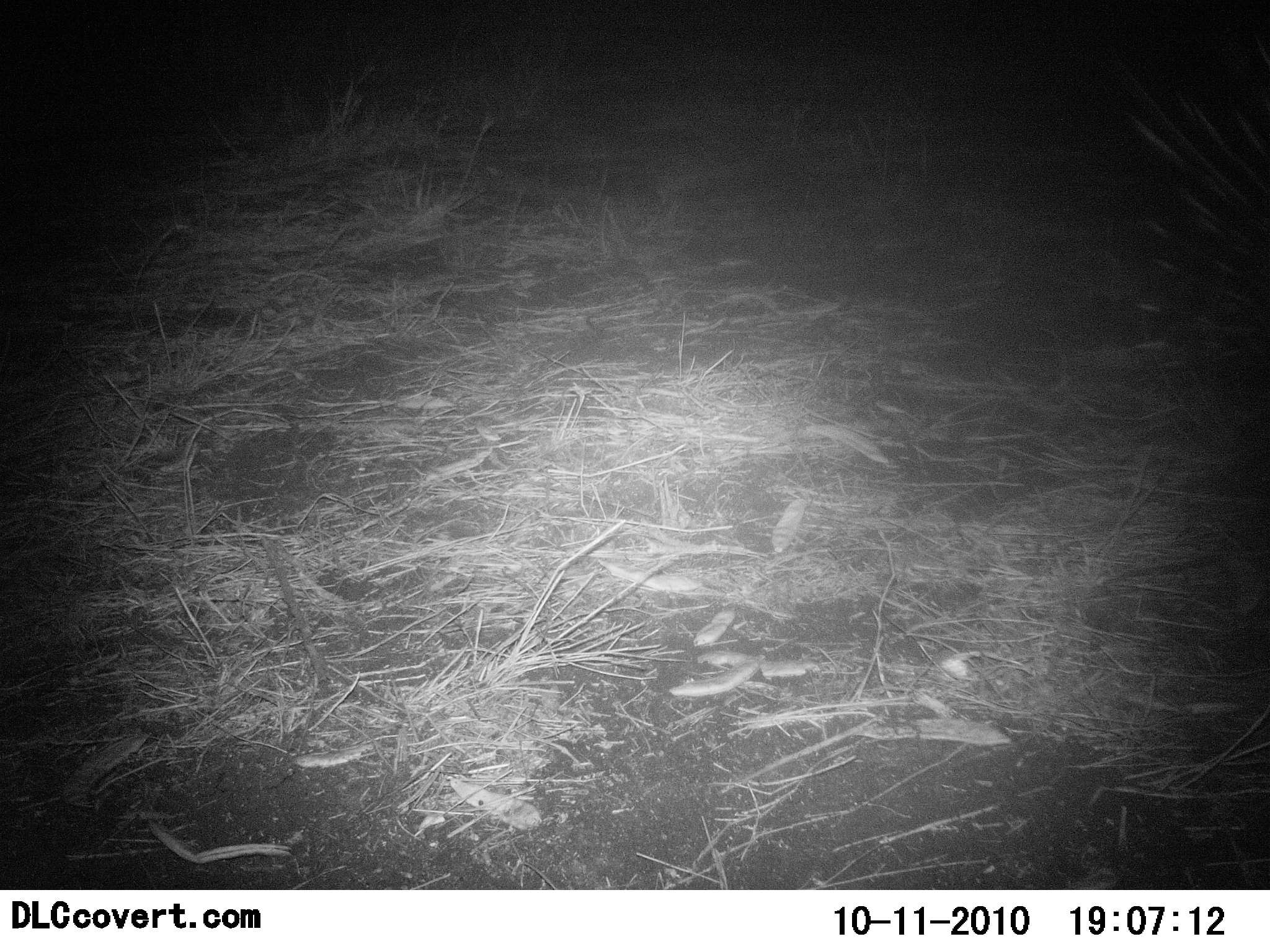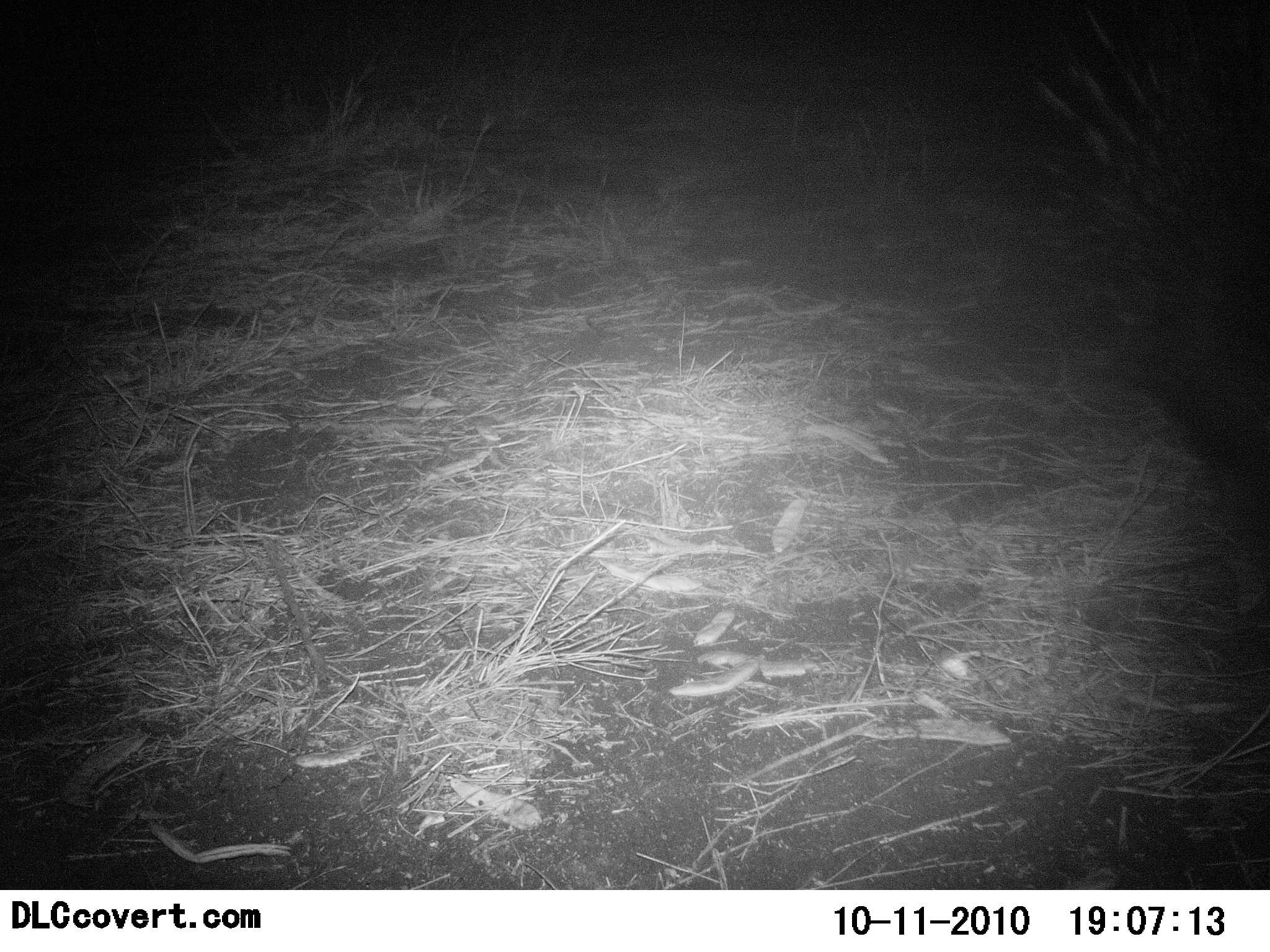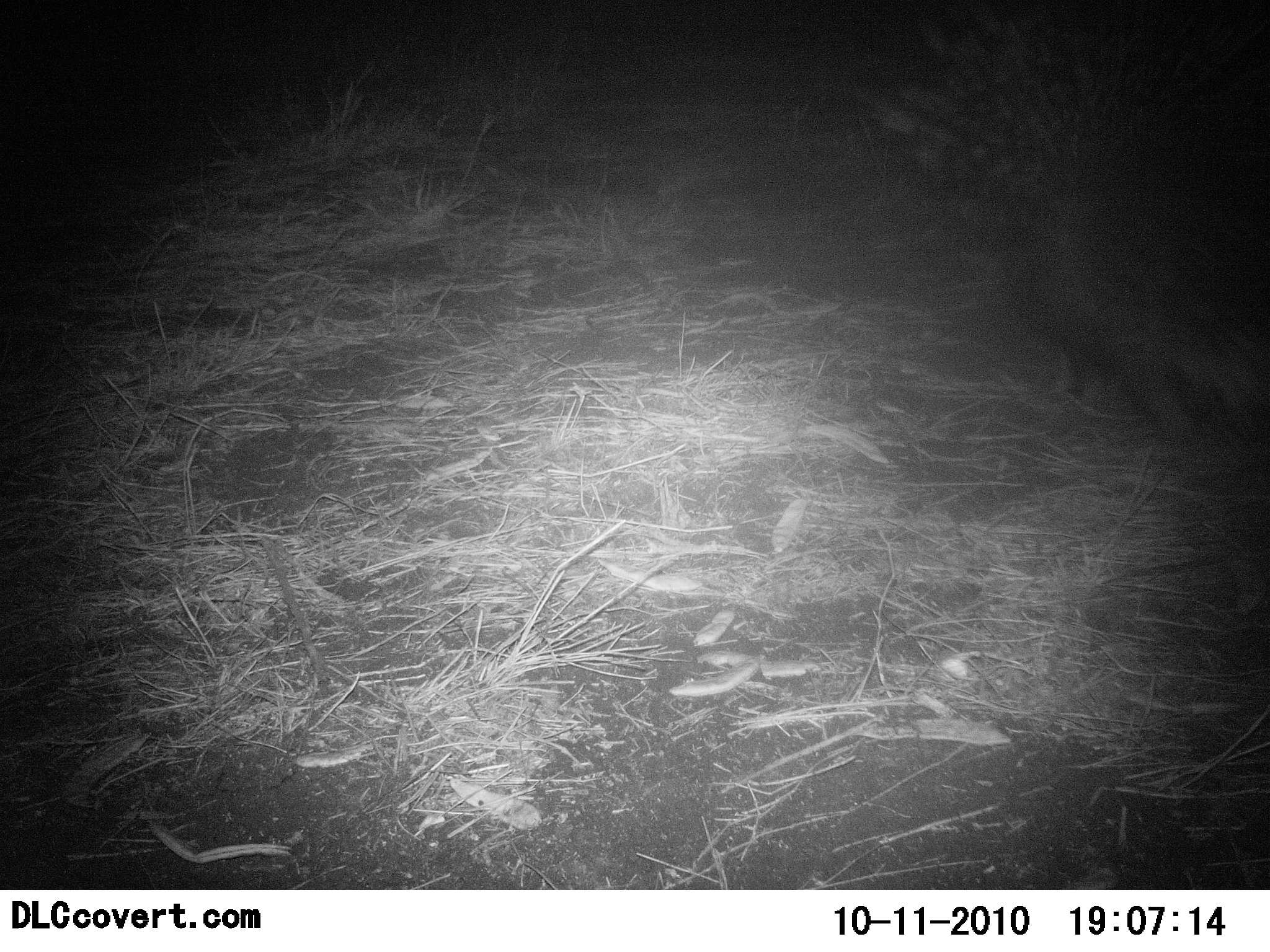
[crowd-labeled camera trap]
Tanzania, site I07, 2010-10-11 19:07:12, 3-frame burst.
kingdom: Animalia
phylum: Chordata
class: Mammalia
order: Rodentia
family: Hystricidae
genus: Hystrix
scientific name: Hystrix cristata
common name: crested porcupine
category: porcupine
Porcupine (crested porcupine) (Hystrix cristata), count 1. Behavior (volunteer vote fractions): standing 8%, resting 0%, moving 92%, interacting 0%. Young present (vote fraction): 0%. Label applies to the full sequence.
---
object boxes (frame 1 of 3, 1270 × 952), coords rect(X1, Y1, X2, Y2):
animal: rect(1120, 24, 1270, 395)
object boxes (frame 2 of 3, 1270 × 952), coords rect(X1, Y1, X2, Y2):
animal: rect(1014, 0, 1270, 513)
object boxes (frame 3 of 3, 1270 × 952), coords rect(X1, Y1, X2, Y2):
animal: rect(843, 0, 1270, 470)